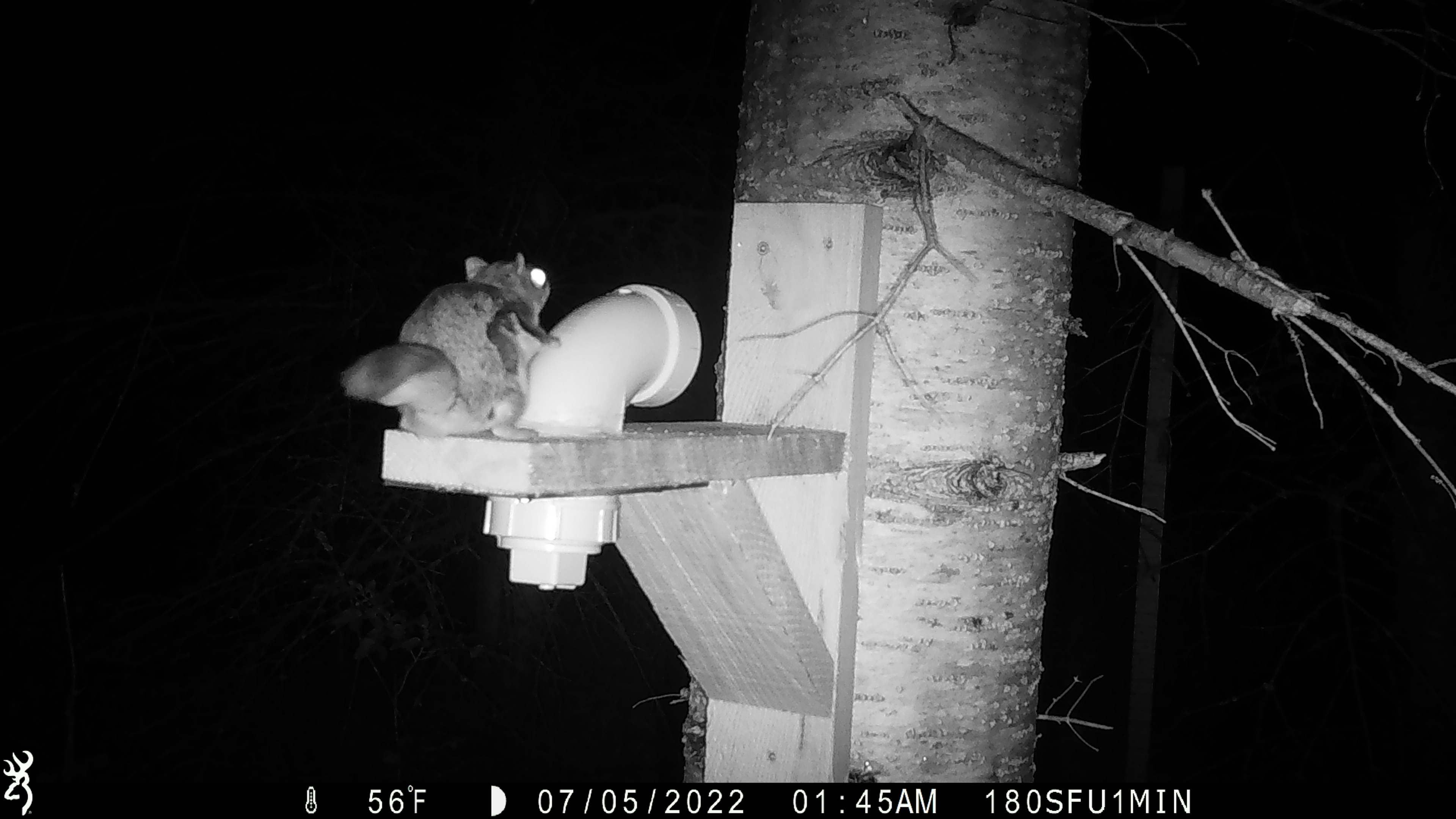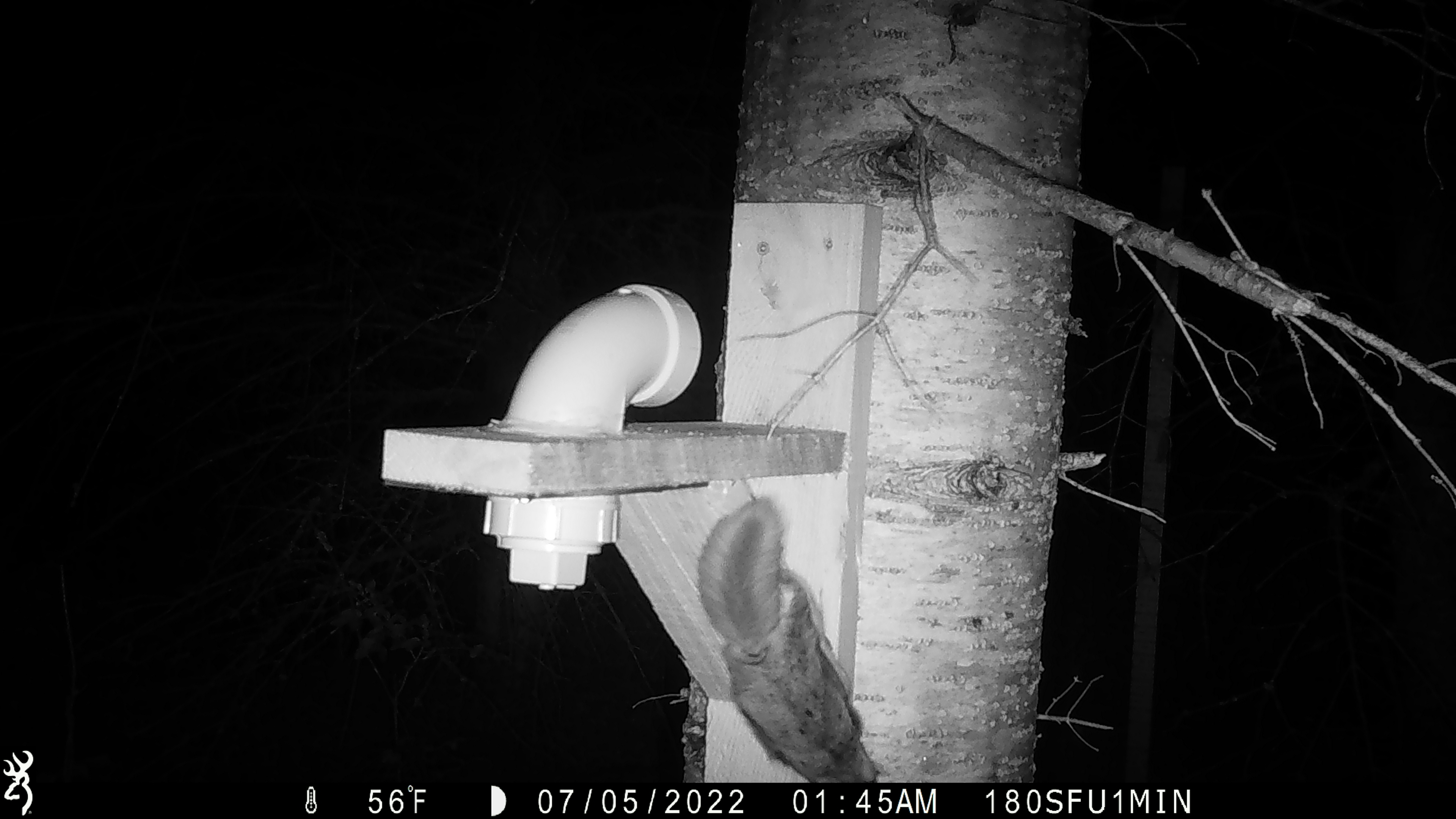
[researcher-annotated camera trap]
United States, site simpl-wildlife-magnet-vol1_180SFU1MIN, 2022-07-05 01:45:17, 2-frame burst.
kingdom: Animalia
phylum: Chordata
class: Mammalia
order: Rodentia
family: Sciuridae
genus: Glaucomys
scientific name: Glaucomys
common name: flying squirrel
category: flying squirrel sp.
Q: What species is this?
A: Flying squirrel sp. (flying squirrel) (Glaucomys).